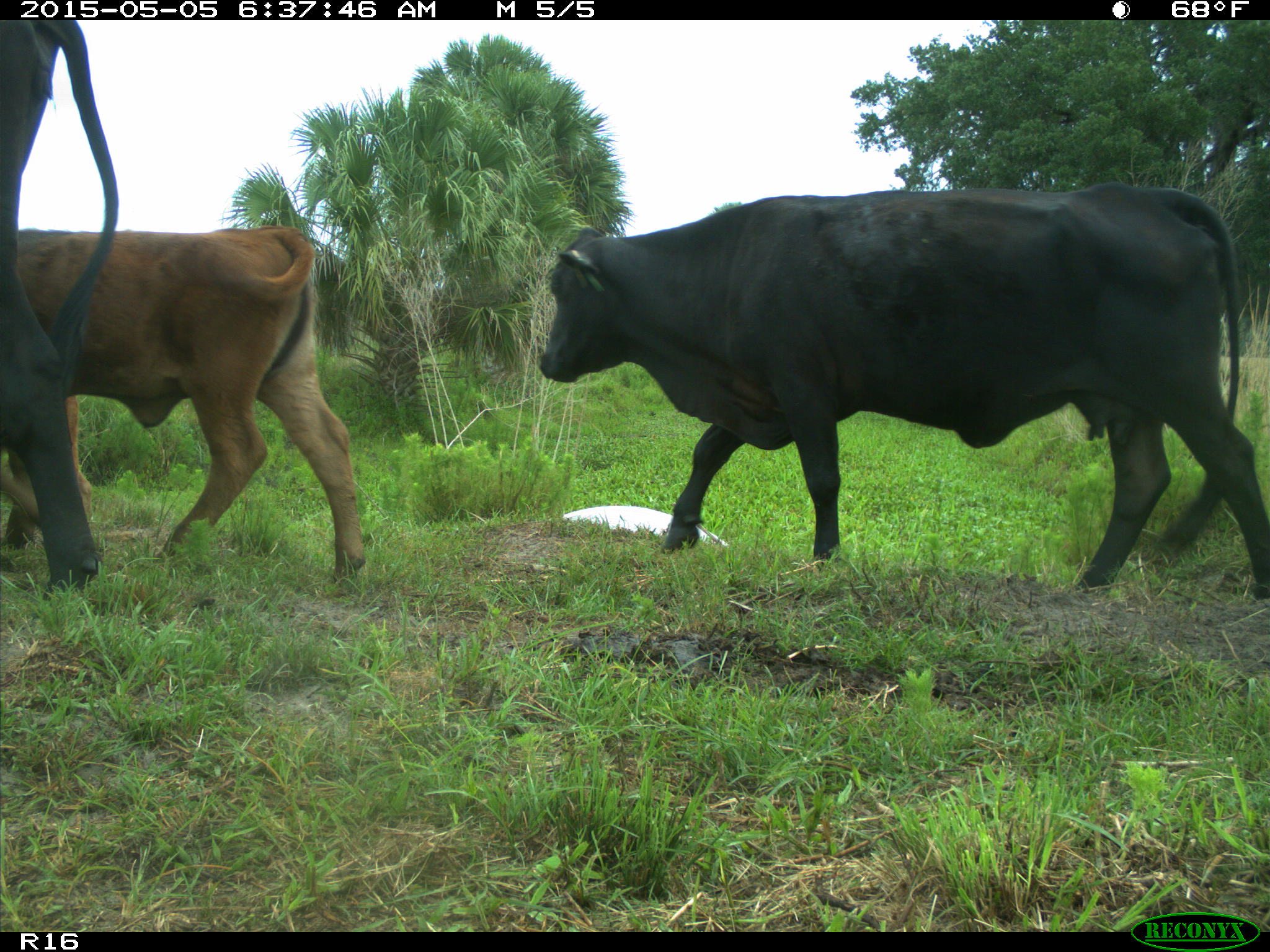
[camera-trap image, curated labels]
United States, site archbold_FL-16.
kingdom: Animalia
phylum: Chordata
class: Mammalia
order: Artiodactyla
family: Bovidae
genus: Bos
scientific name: Bos taurus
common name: domestic cow